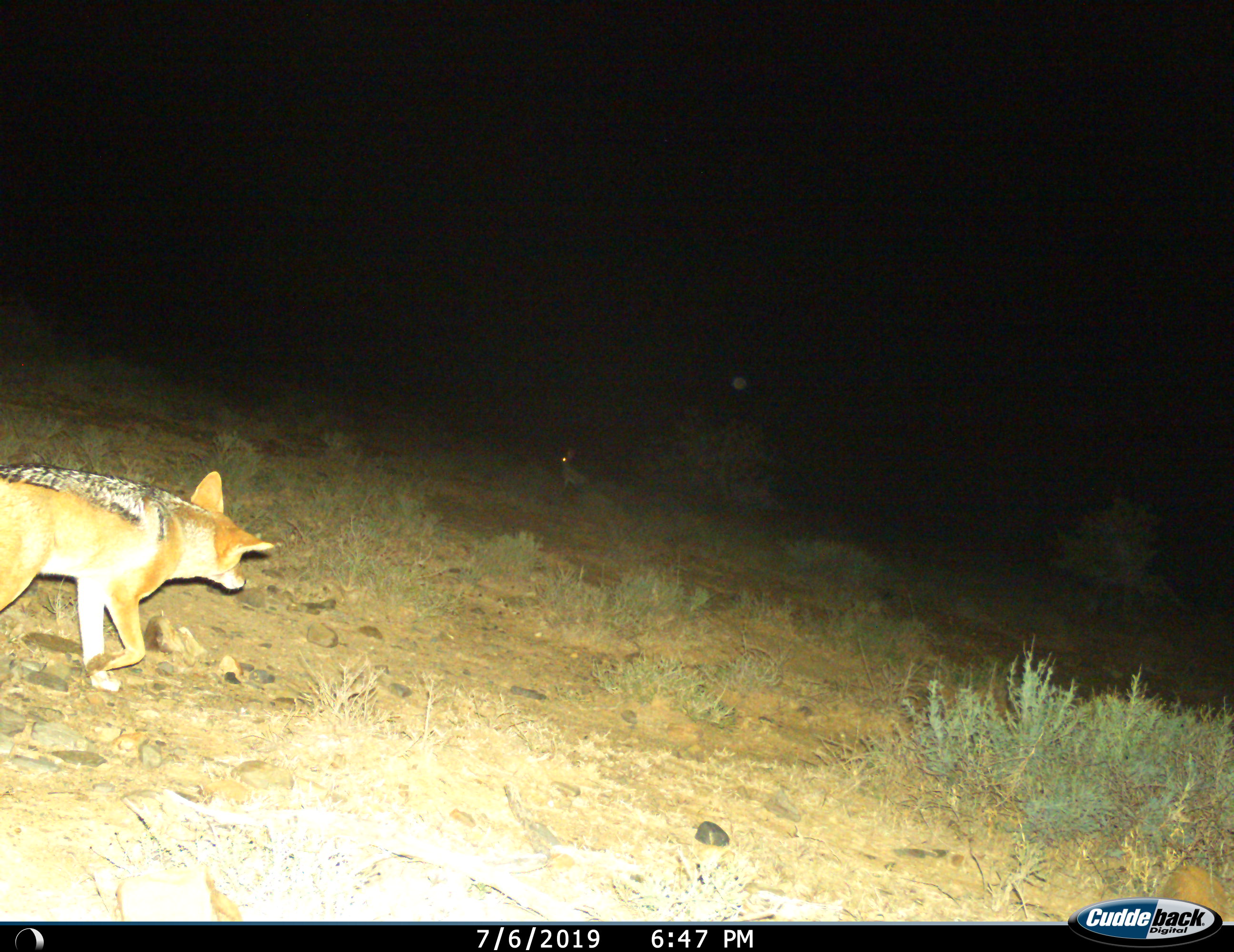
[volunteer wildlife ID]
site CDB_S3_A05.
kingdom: Animalia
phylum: Chordata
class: Mammalia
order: Carnivora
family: Canidae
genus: Lupulella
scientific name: Lupulella mesomelas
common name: black-backed jackal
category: jackalblackbacked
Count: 1.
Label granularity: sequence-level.